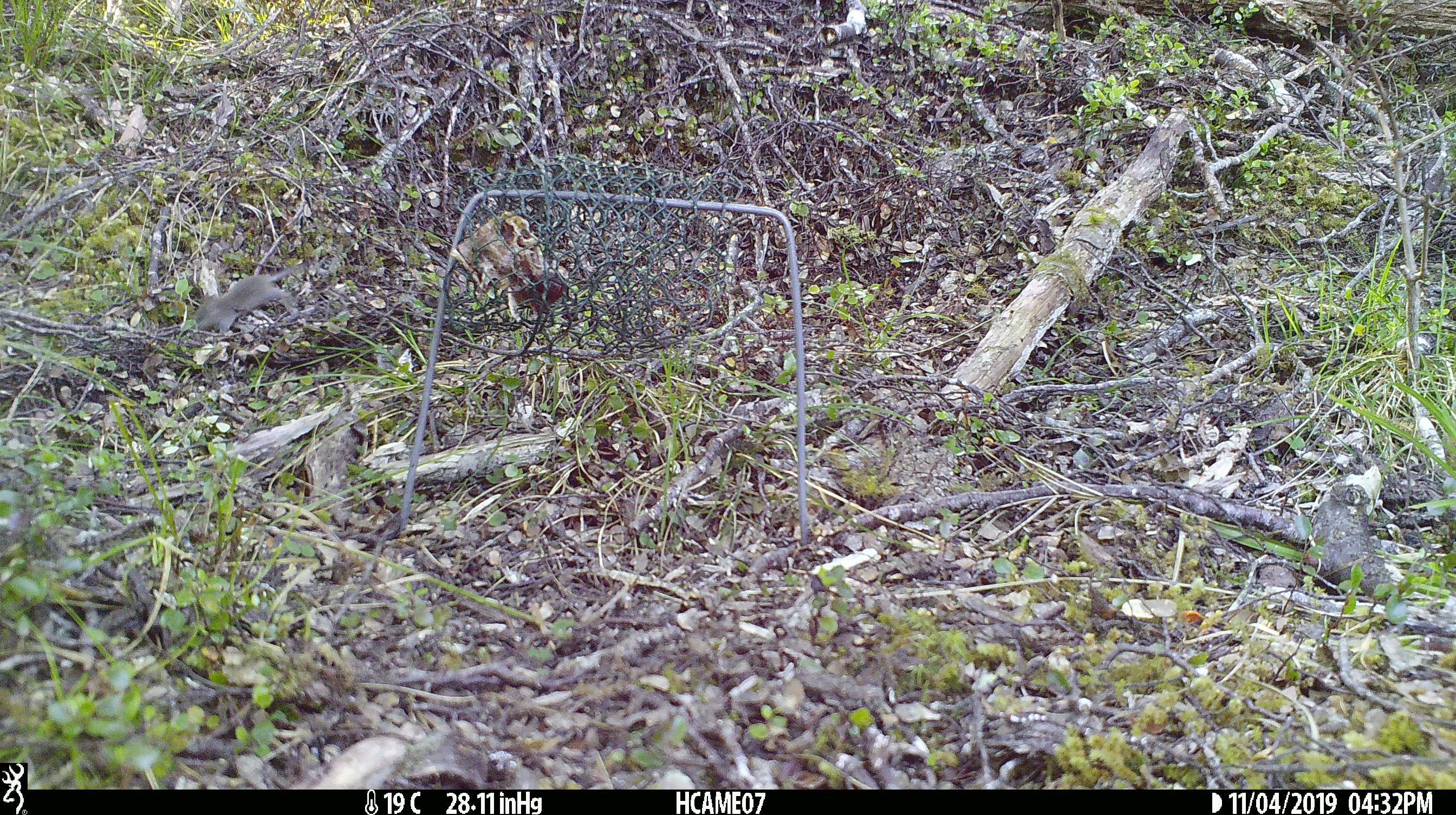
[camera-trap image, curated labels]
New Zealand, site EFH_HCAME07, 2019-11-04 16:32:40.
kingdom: Animalia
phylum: Chordata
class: Mammalia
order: Rodentia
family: Muridae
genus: Mus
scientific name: Mus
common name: mouse